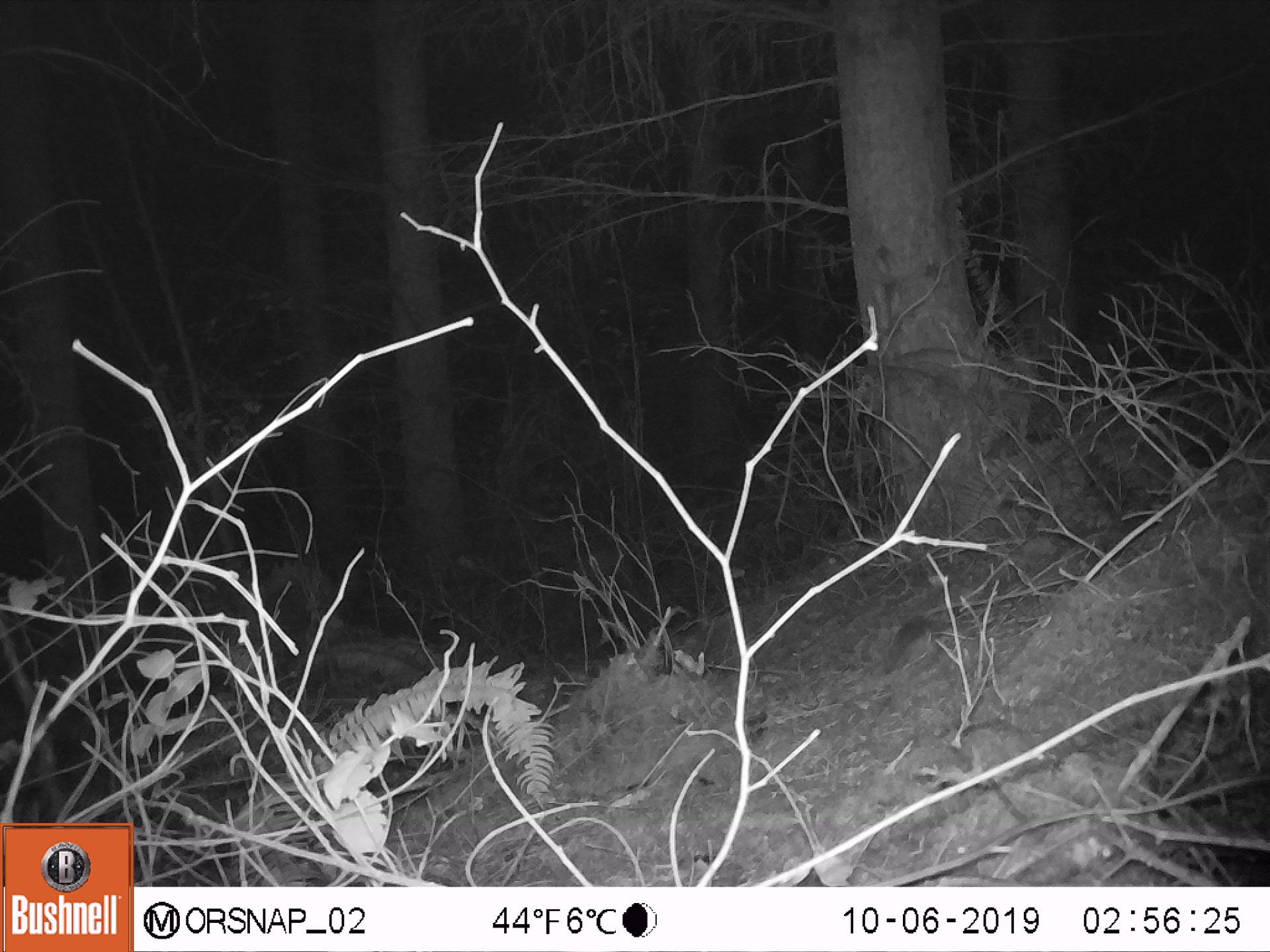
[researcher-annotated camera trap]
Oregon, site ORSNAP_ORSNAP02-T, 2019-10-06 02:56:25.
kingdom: Animalia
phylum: Chordata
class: Mammalia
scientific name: Mammalia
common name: small mammal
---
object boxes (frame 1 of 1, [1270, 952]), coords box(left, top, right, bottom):
small mammal: box(859, 608, 957, 685)